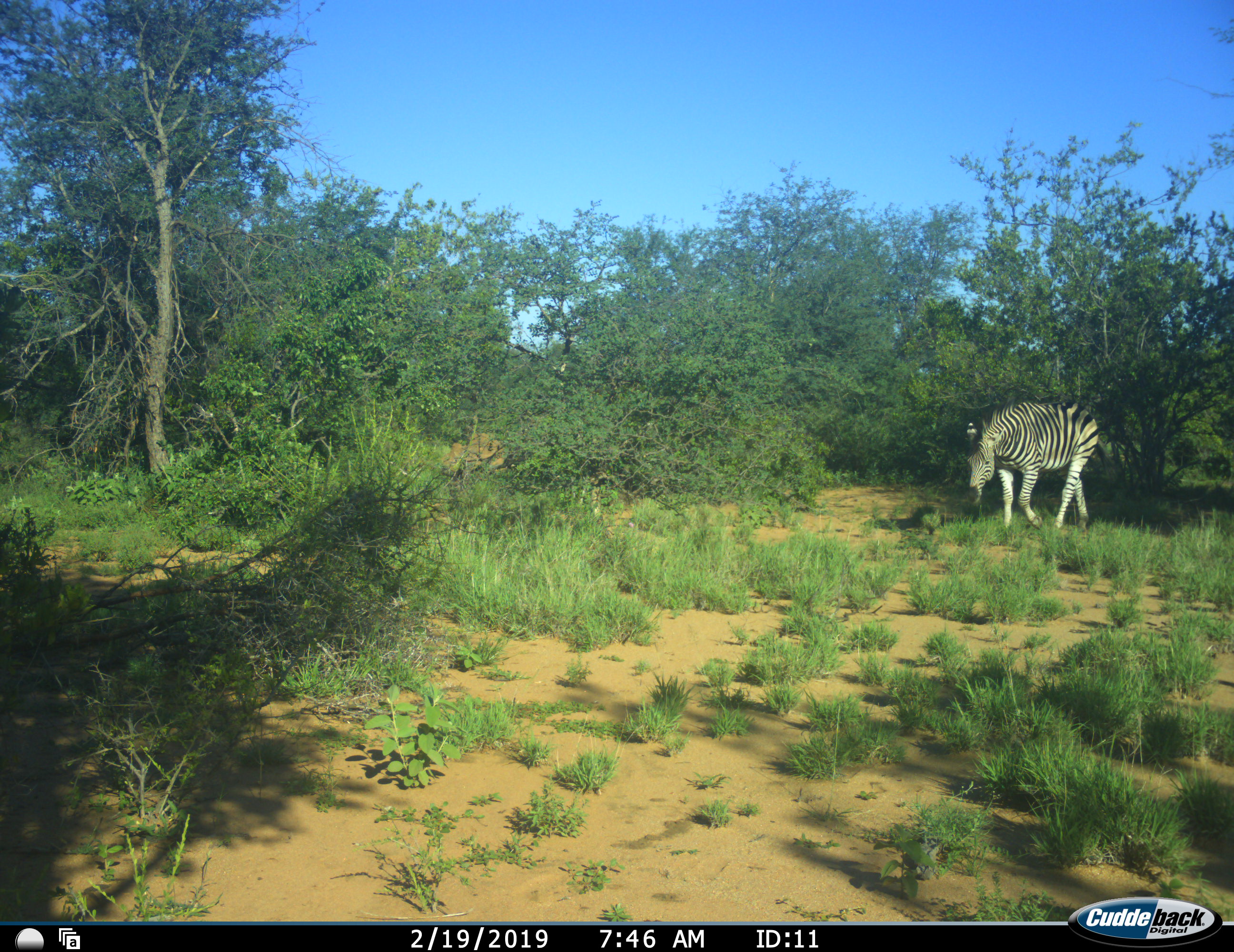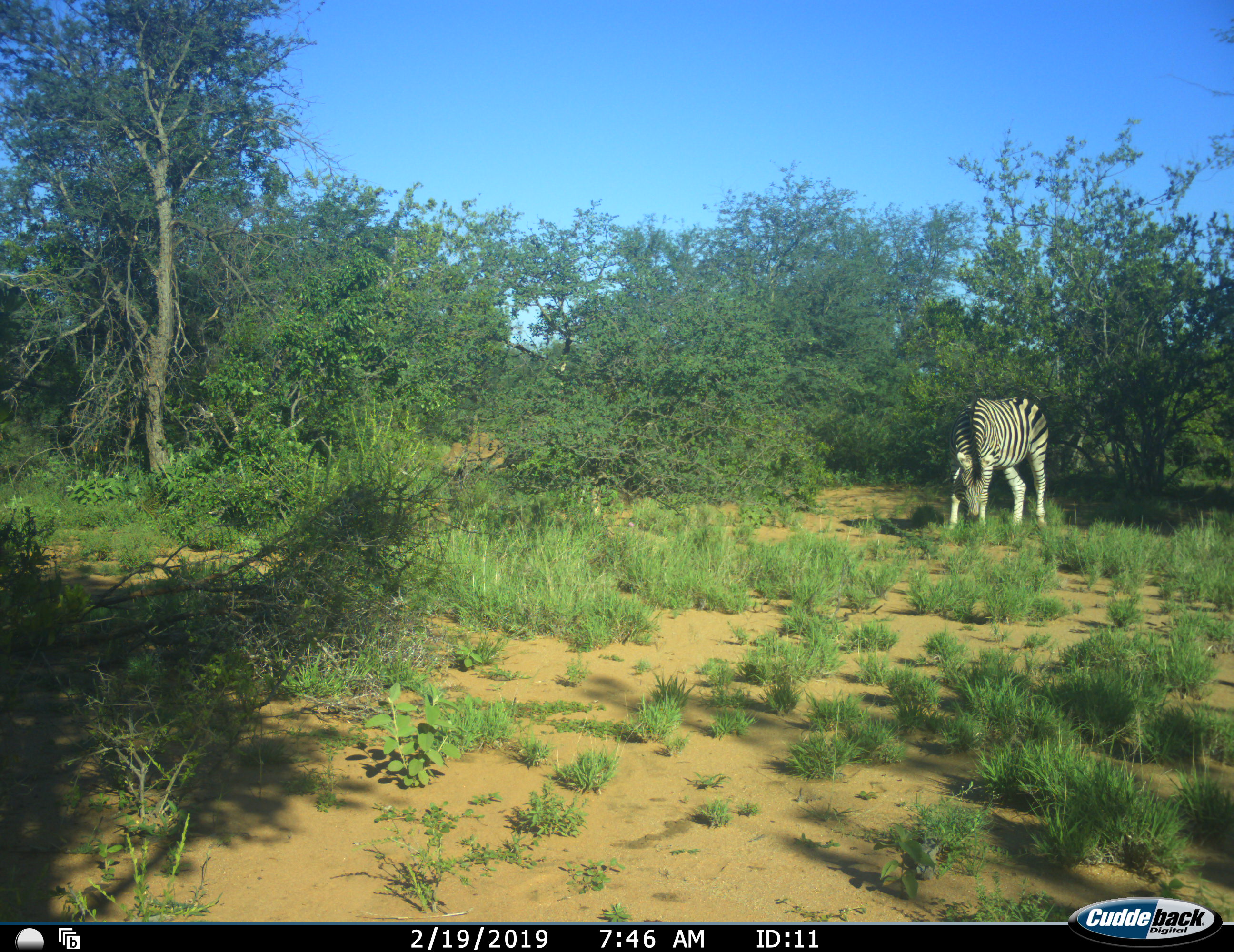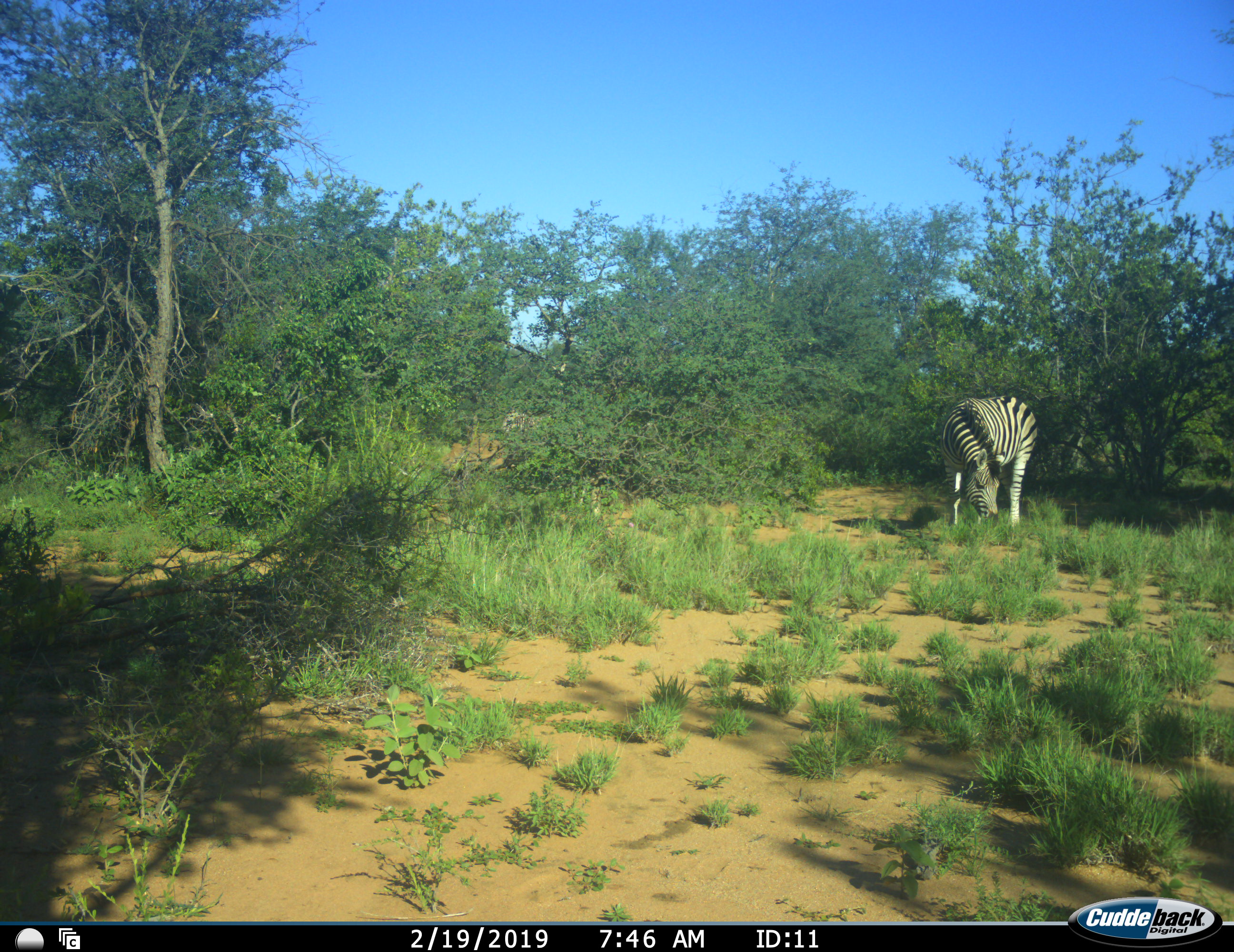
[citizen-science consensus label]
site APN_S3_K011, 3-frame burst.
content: unidentified animal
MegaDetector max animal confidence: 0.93